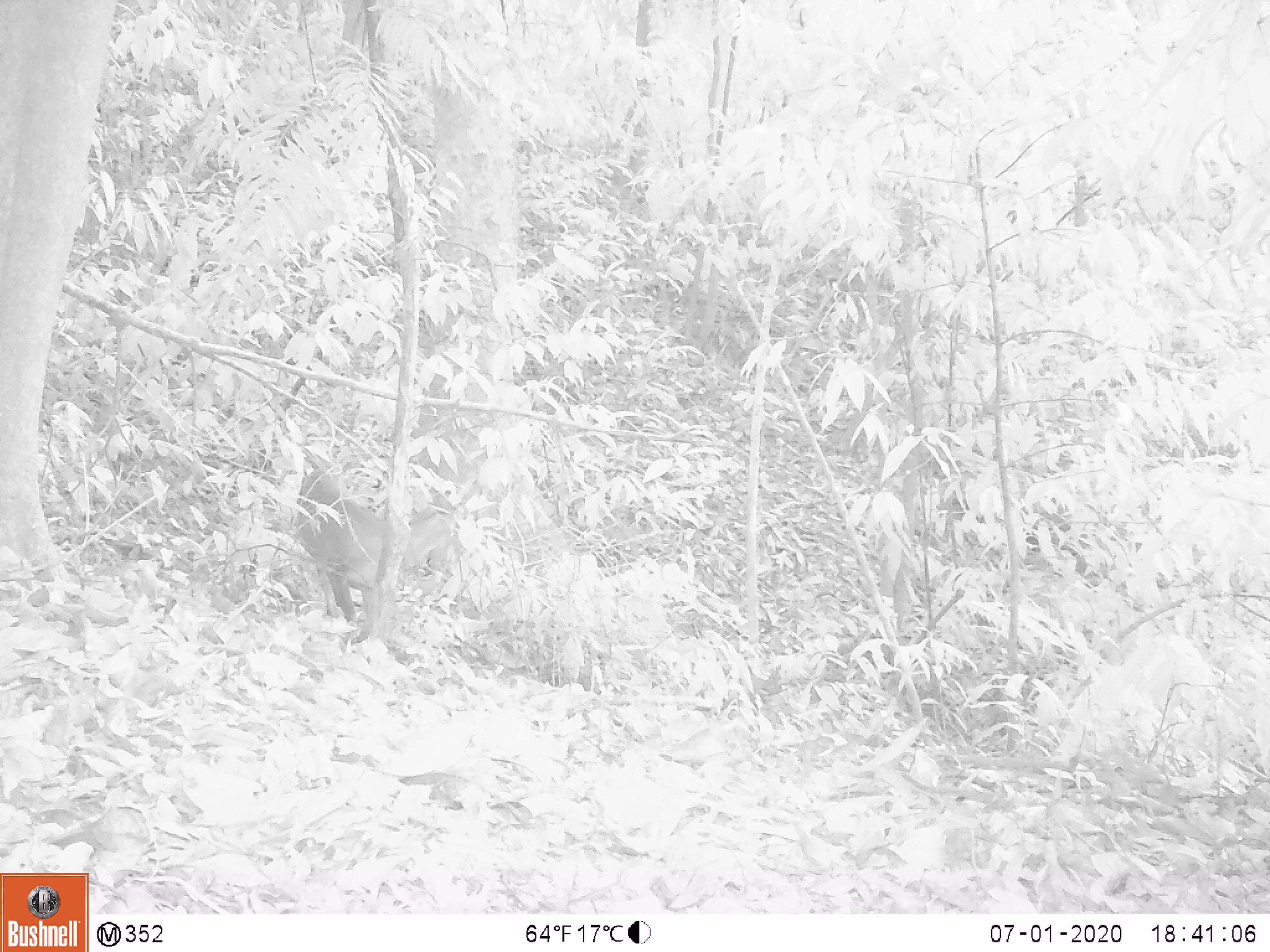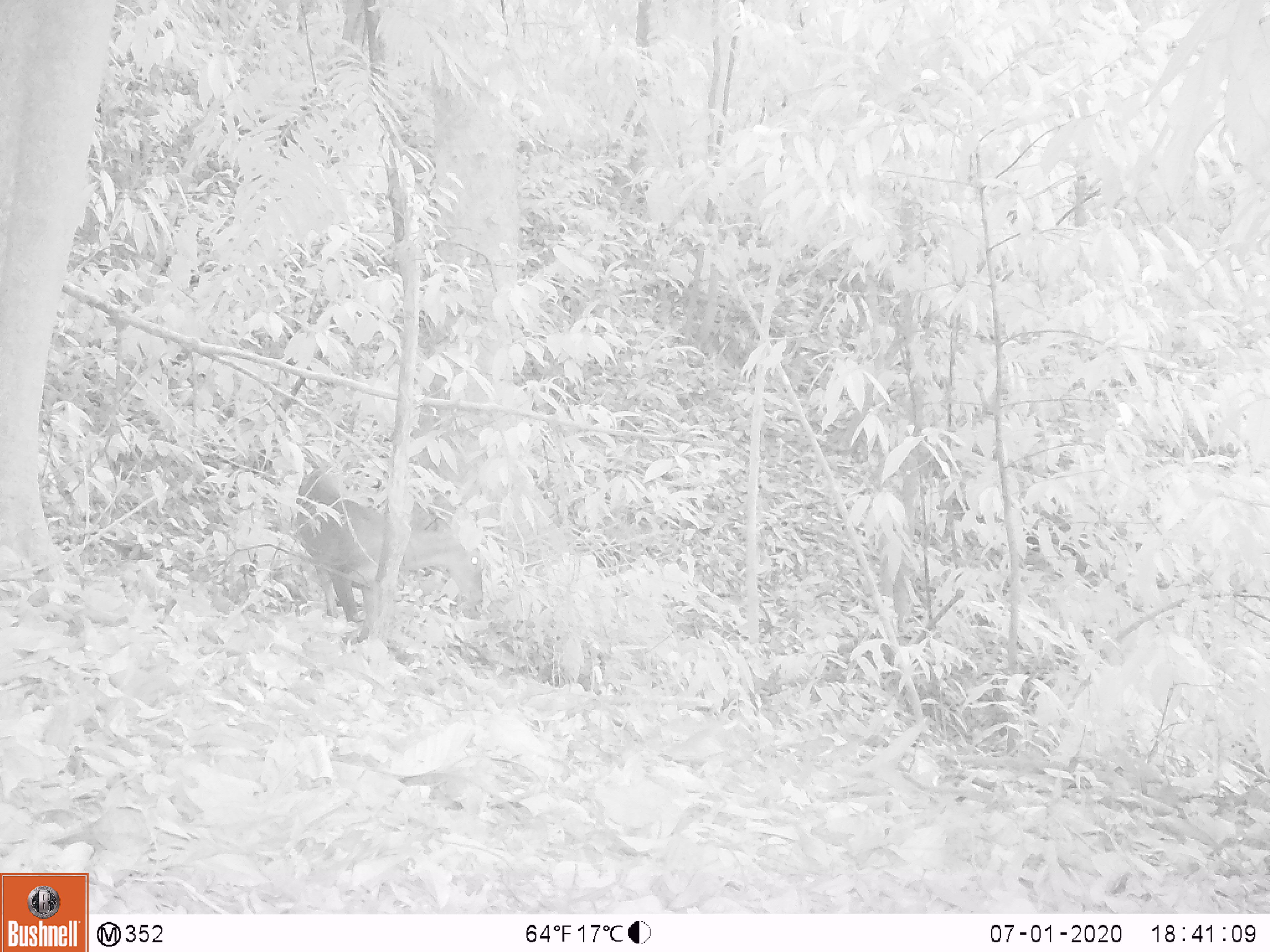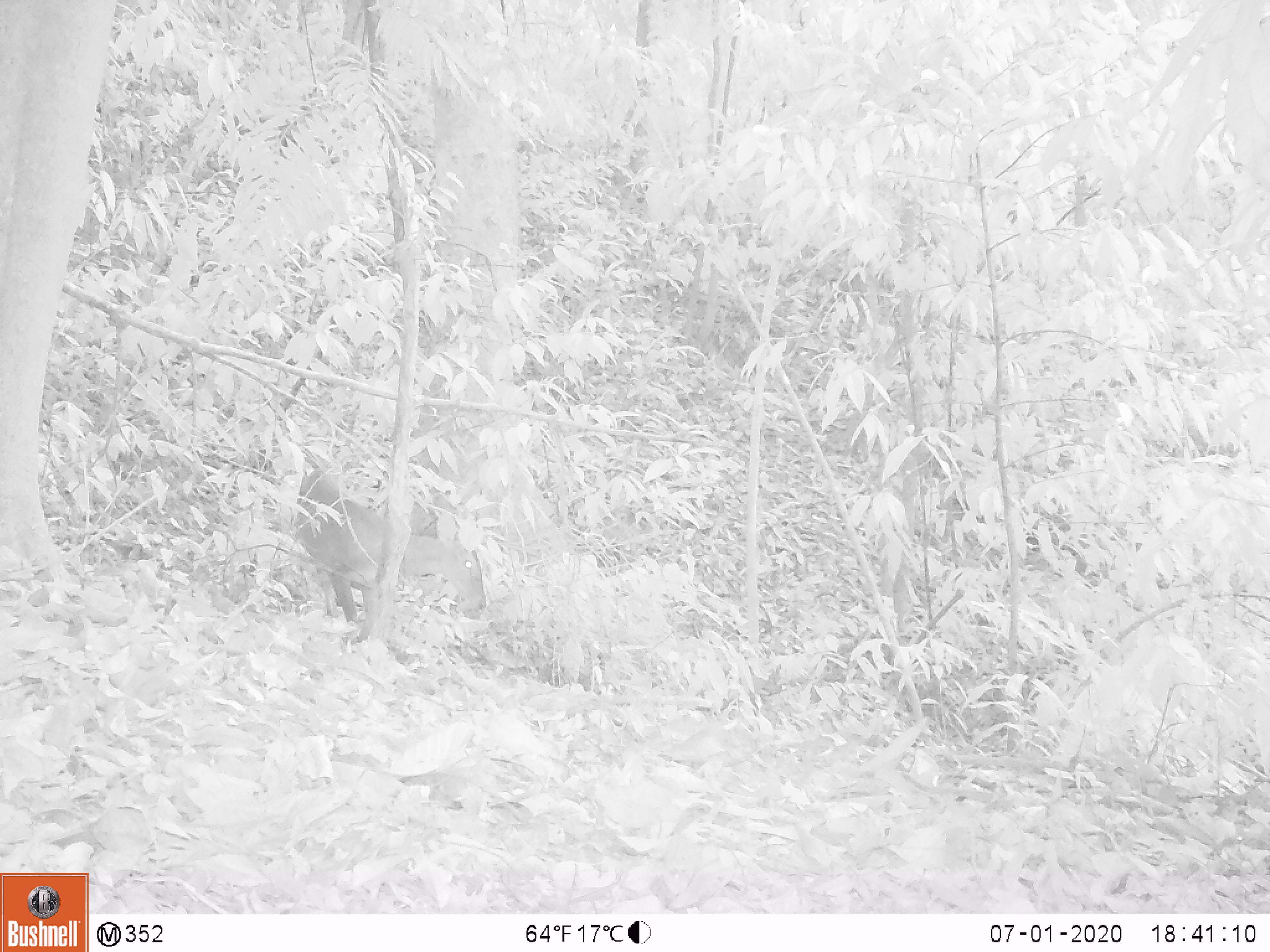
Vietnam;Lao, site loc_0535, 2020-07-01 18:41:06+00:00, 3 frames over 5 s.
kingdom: Animalia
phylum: Chordata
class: Mammalia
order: Artiodactyla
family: Cervidae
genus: Muntiacus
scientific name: Muntiacus vuquangensis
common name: large-antlered muntjac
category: large antlered muntjac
Large antlered muntjac (large-antlered muntjac) (Muntiacus vuquangensis). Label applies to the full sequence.